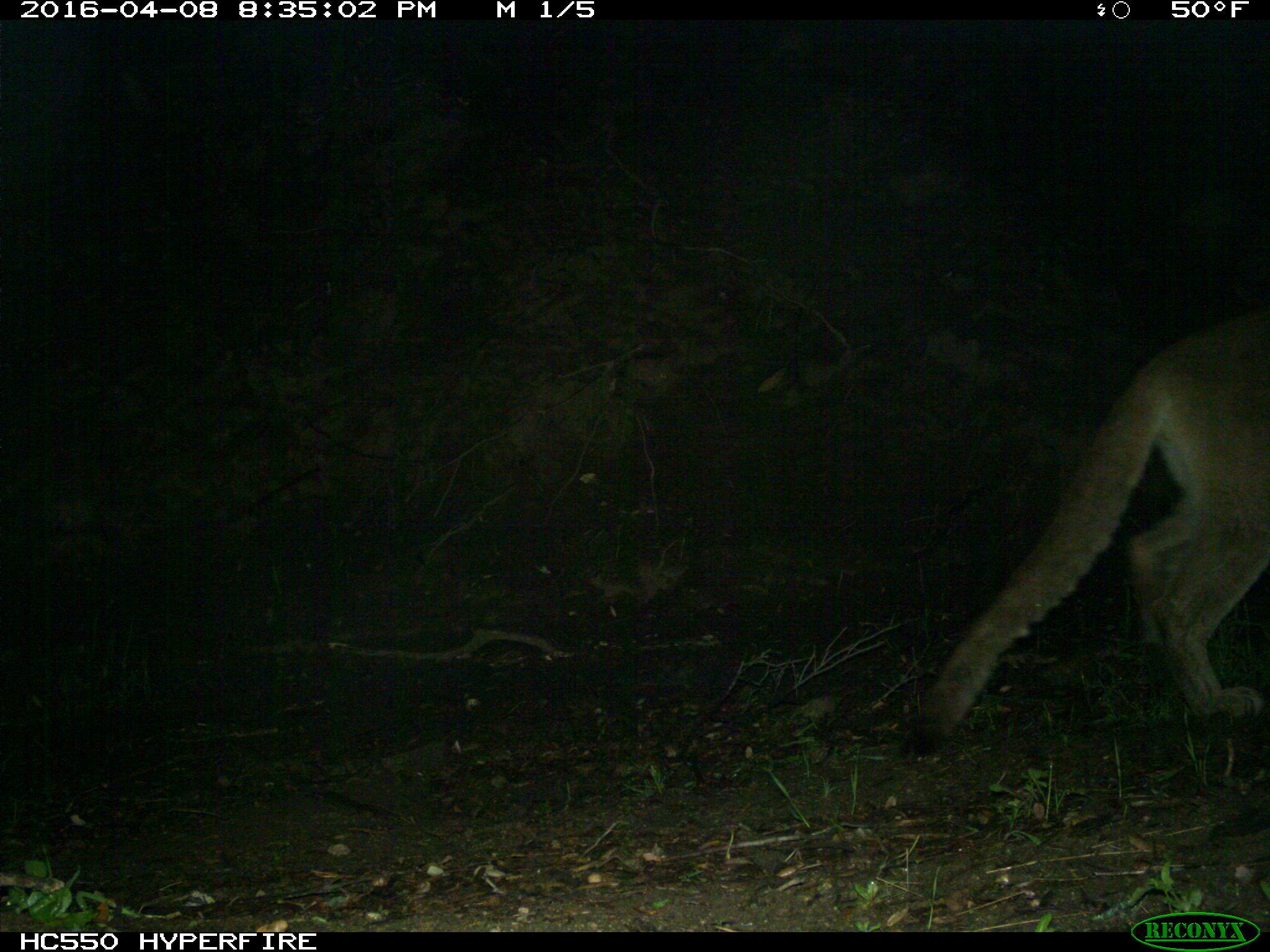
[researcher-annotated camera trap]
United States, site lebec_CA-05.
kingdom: Animalia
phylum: Chordata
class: Mammalia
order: Carnivora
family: Felidae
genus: Puma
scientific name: Puma concolor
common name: mountain lion